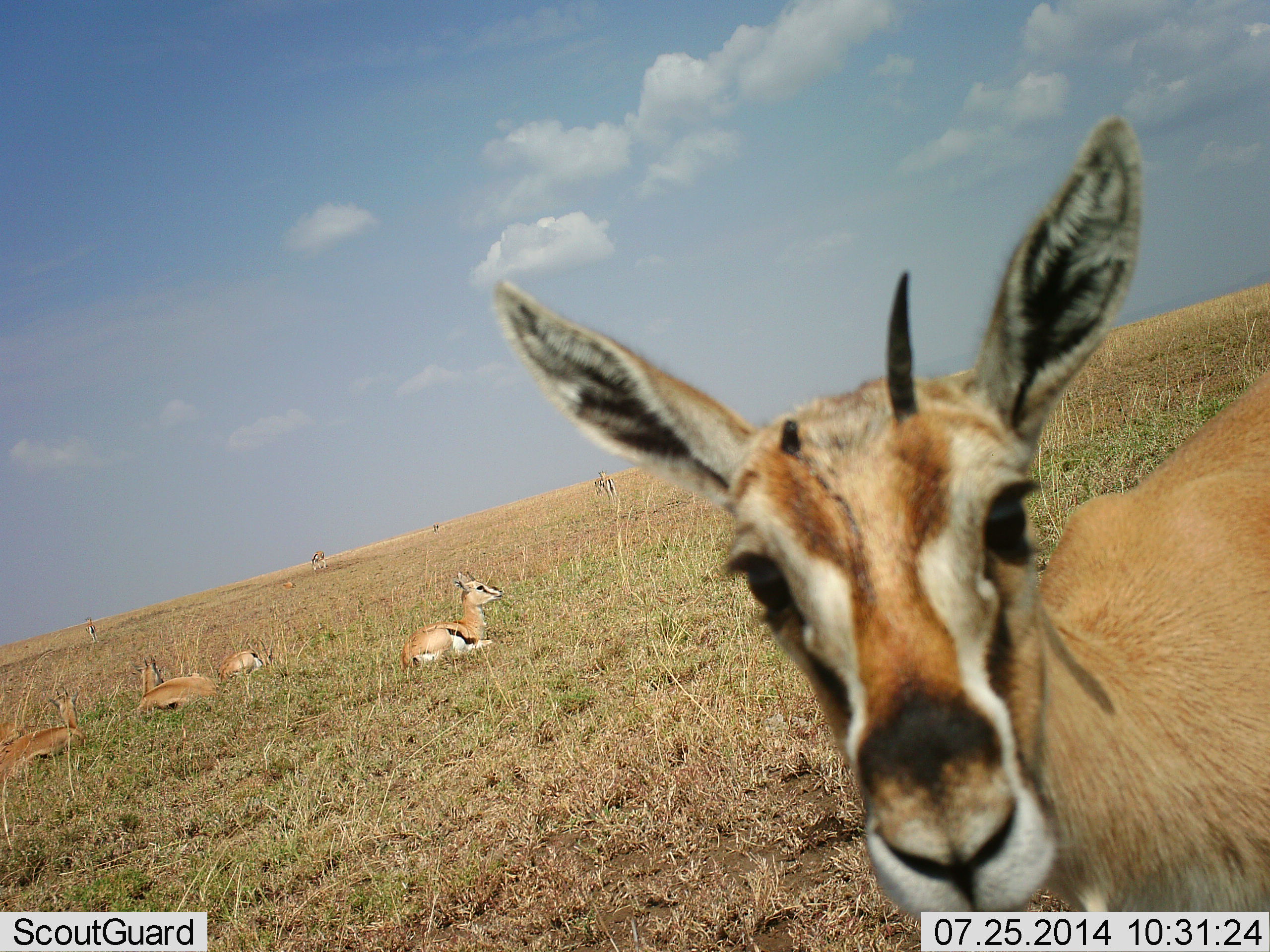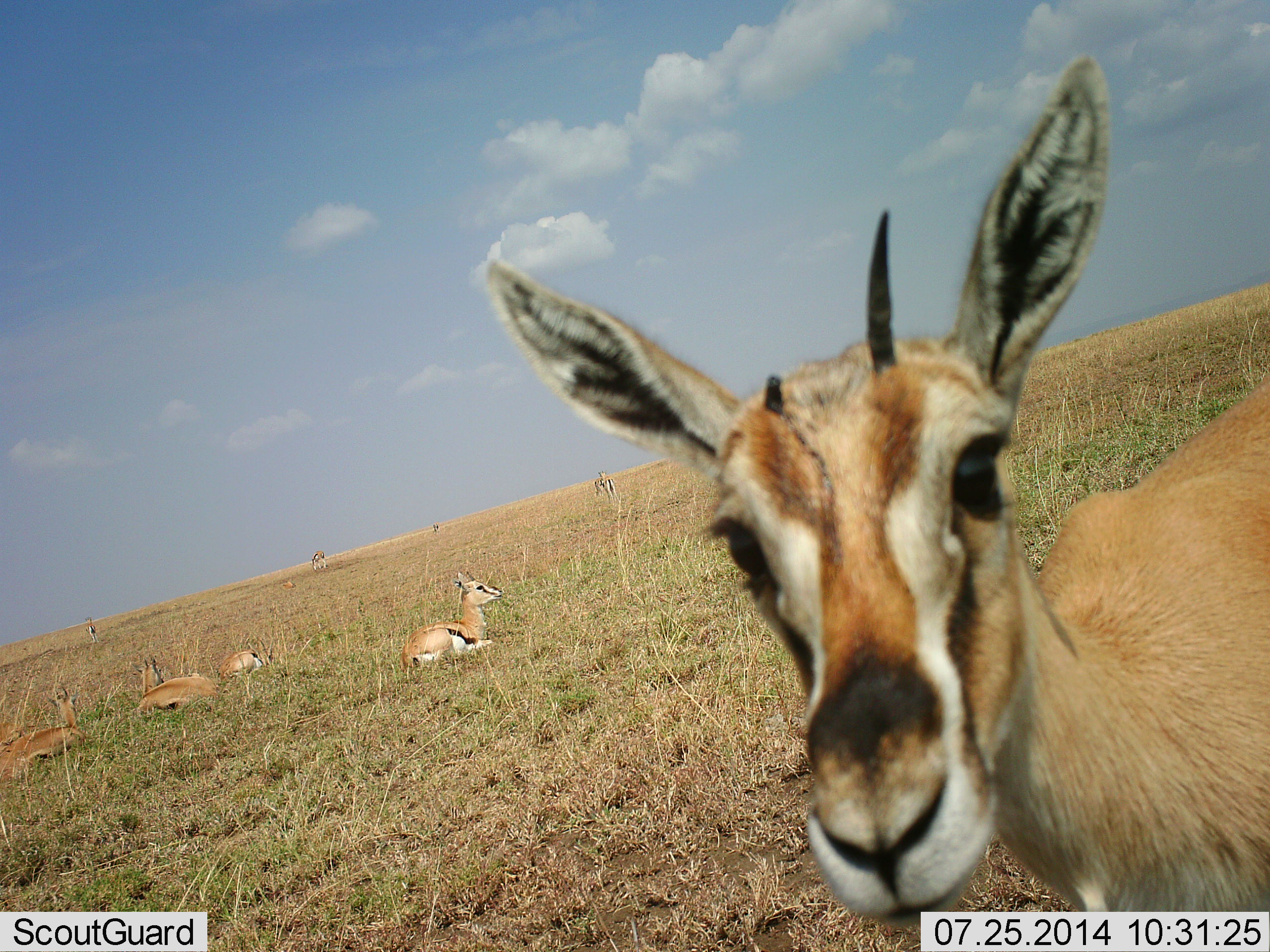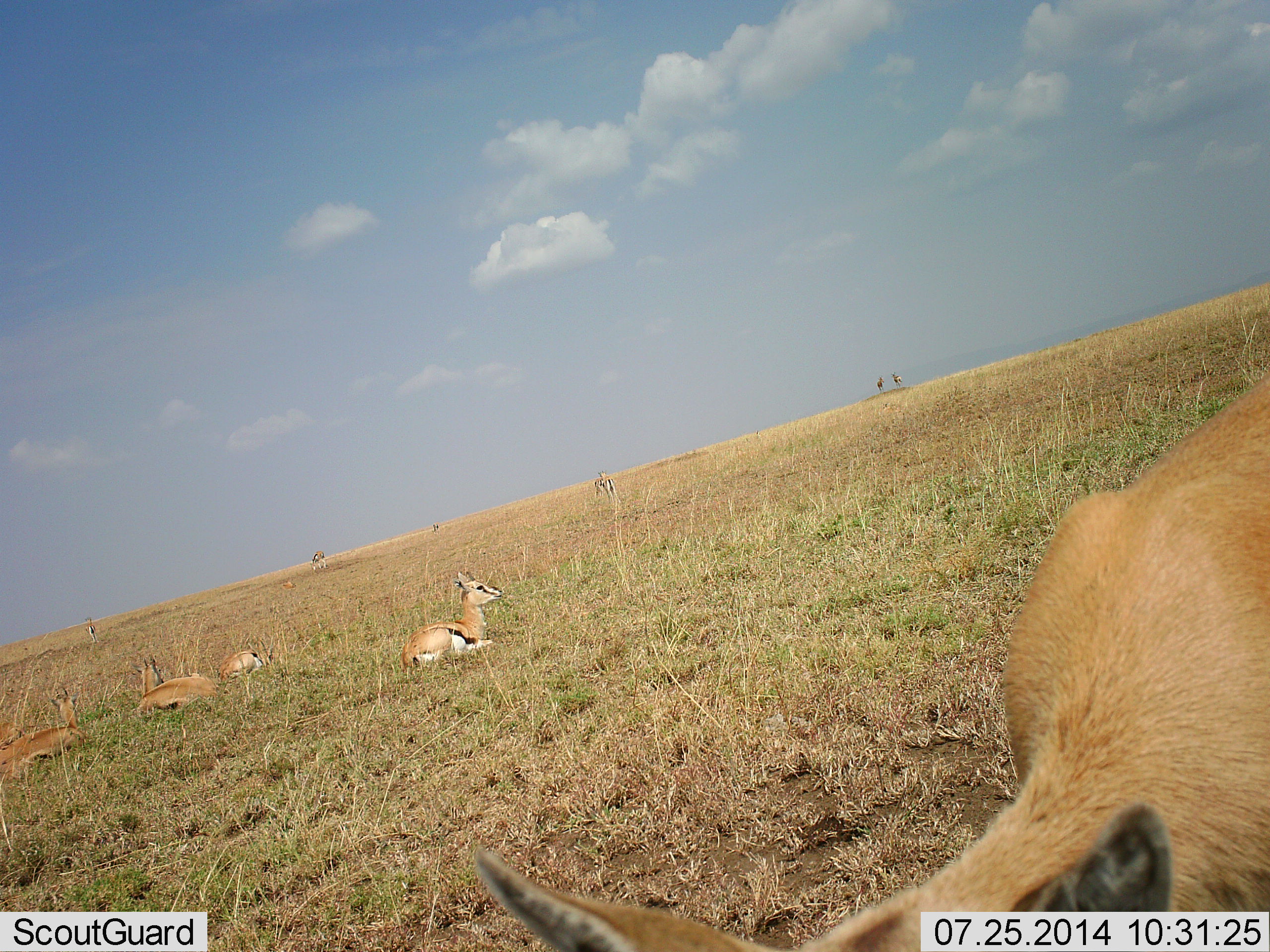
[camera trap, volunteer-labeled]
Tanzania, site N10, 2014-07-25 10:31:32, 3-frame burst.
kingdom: Animalia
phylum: Chordata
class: Mammalia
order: Artiodactyla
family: Bovidae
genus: Eudorcas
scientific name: Eudorcas thomsonii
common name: thomson's gazelle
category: gazellethomsons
Gazellethomsons (thomson's gazelle) (Eudorcas thomsonii), count 9. Behavior (volunteer vote fractions): standing 80%, resting 100%, moving 30%, interacting 0%. Young present (vote fraction): 10%. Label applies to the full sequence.